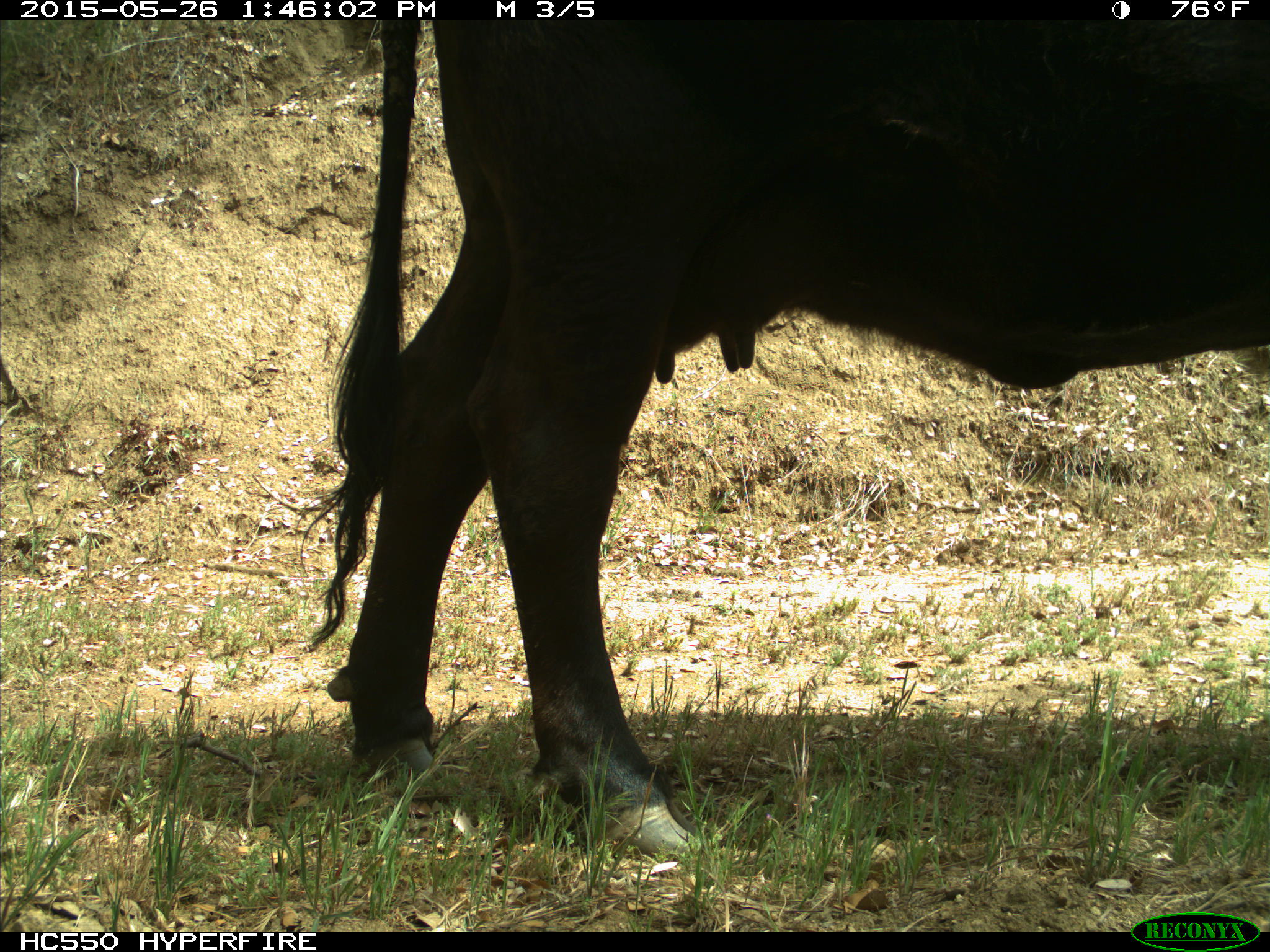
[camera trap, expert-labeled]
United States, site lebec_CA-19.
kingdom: Animalia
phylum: Chordata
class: Mammalia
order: Artiodactyla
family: Bovidae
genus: Bos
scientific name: Bos taurus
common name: domestic cow